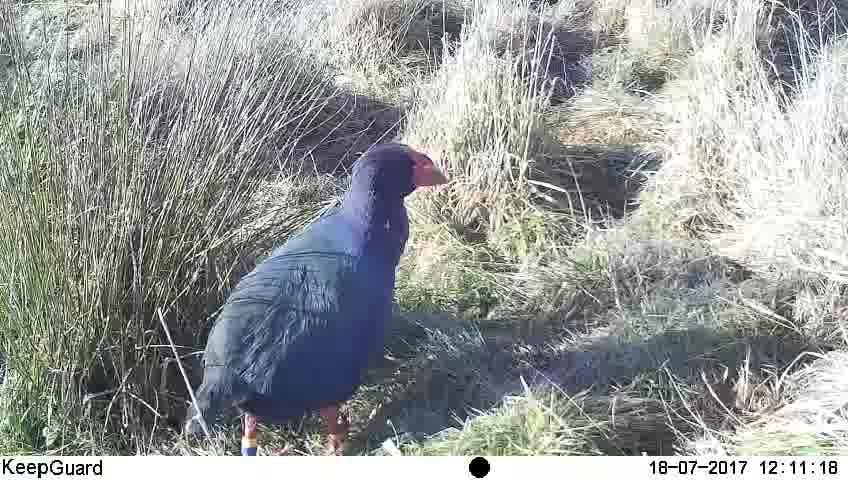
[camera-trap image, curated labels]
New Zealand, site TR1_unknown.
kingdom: Animalia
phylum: Chordata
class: Aves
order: Gruiformes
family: Rallidae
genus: Porphyrio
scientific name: Porphyrio mantelli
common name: takahe